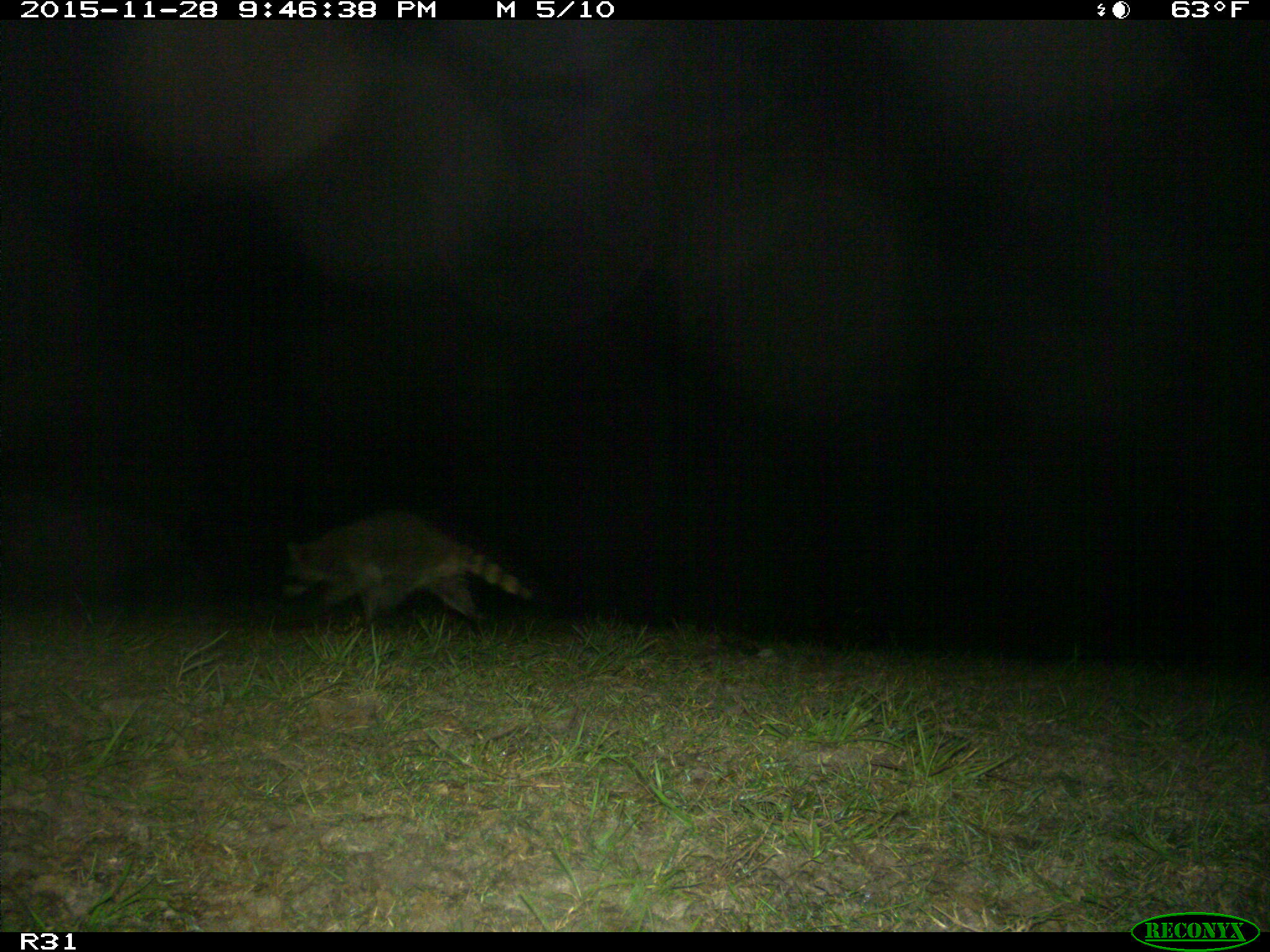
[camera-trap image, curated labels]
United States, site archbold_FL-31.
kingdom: Animalia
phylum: Chordata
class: Mammalia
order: Carnivora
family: Procyonidae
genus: Procyon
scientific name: Procyon lotor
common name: common raccoon